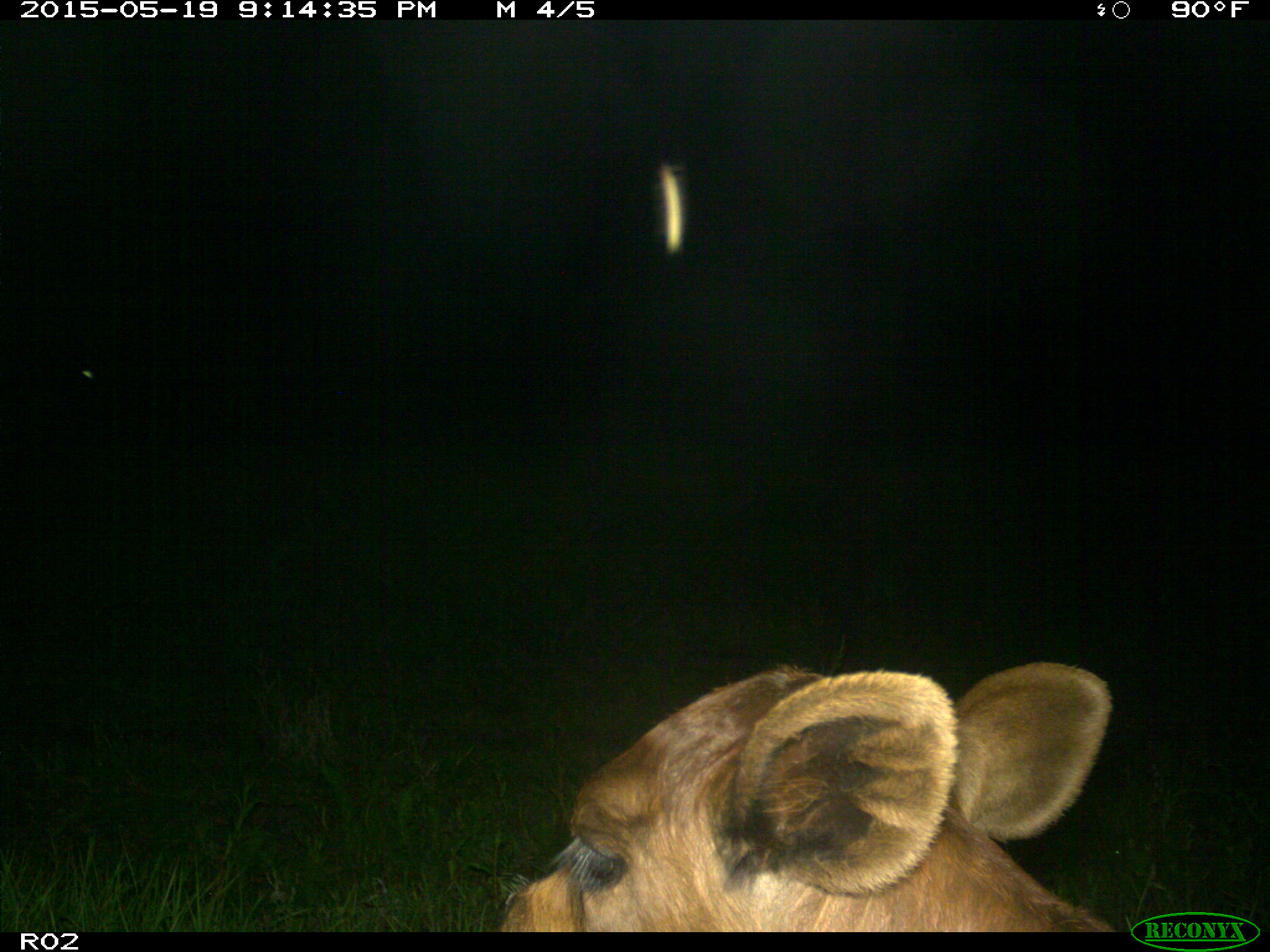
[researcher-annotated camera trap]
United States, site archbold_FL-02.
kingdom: Animalia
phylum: Chordata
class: Mammalia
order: Artiodactyla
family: Bovidae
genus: Bos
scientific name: Bos taurus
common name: domestic cow